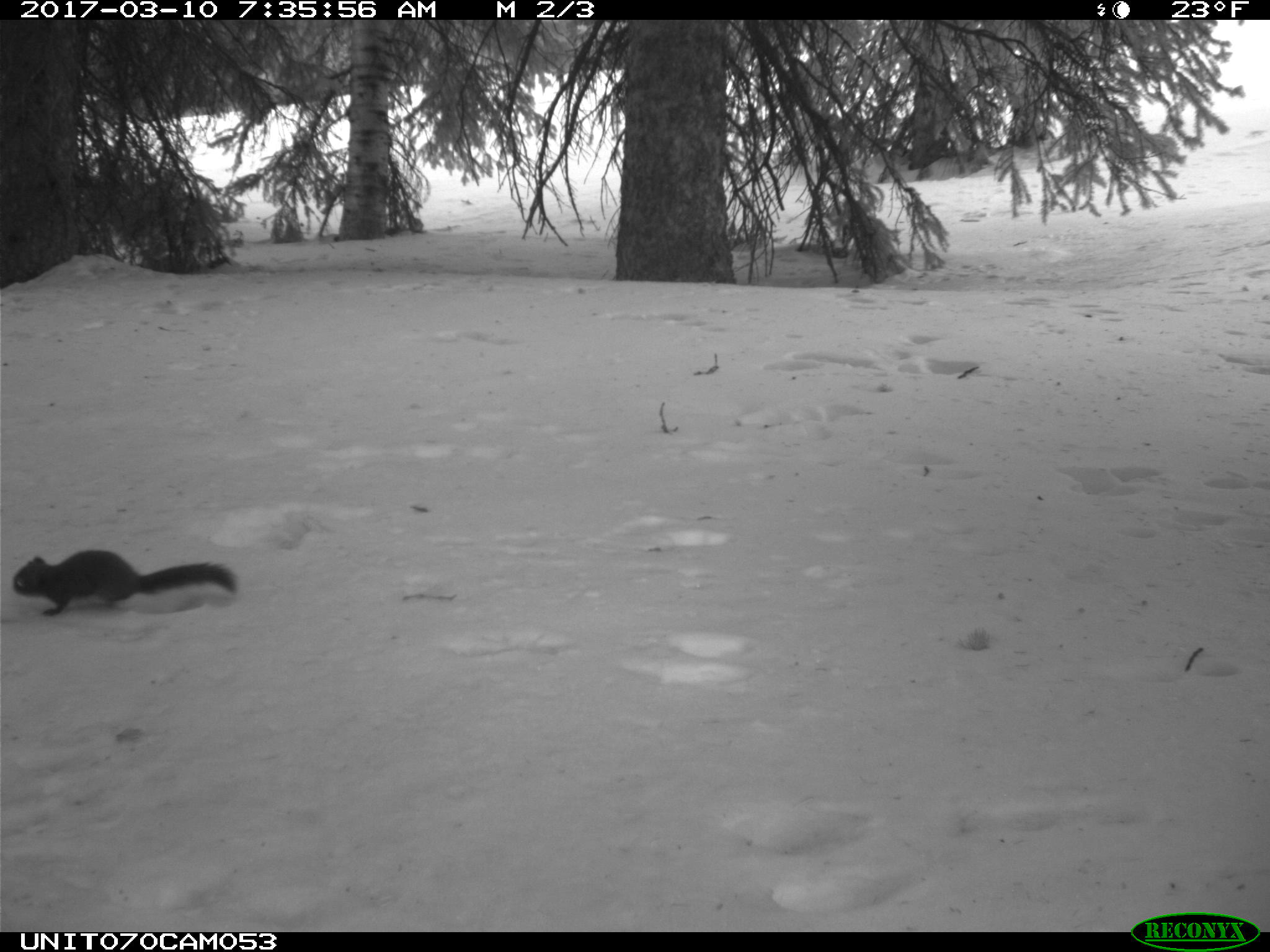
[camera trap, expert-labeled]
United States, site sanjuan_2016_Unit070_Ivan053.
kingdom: Animalia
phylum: Chordata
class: Mammalia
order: Rodentia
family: Sciuridae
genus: Tamiasciurus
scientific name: Tamiasciurus hudsonicus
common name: american red squirrel